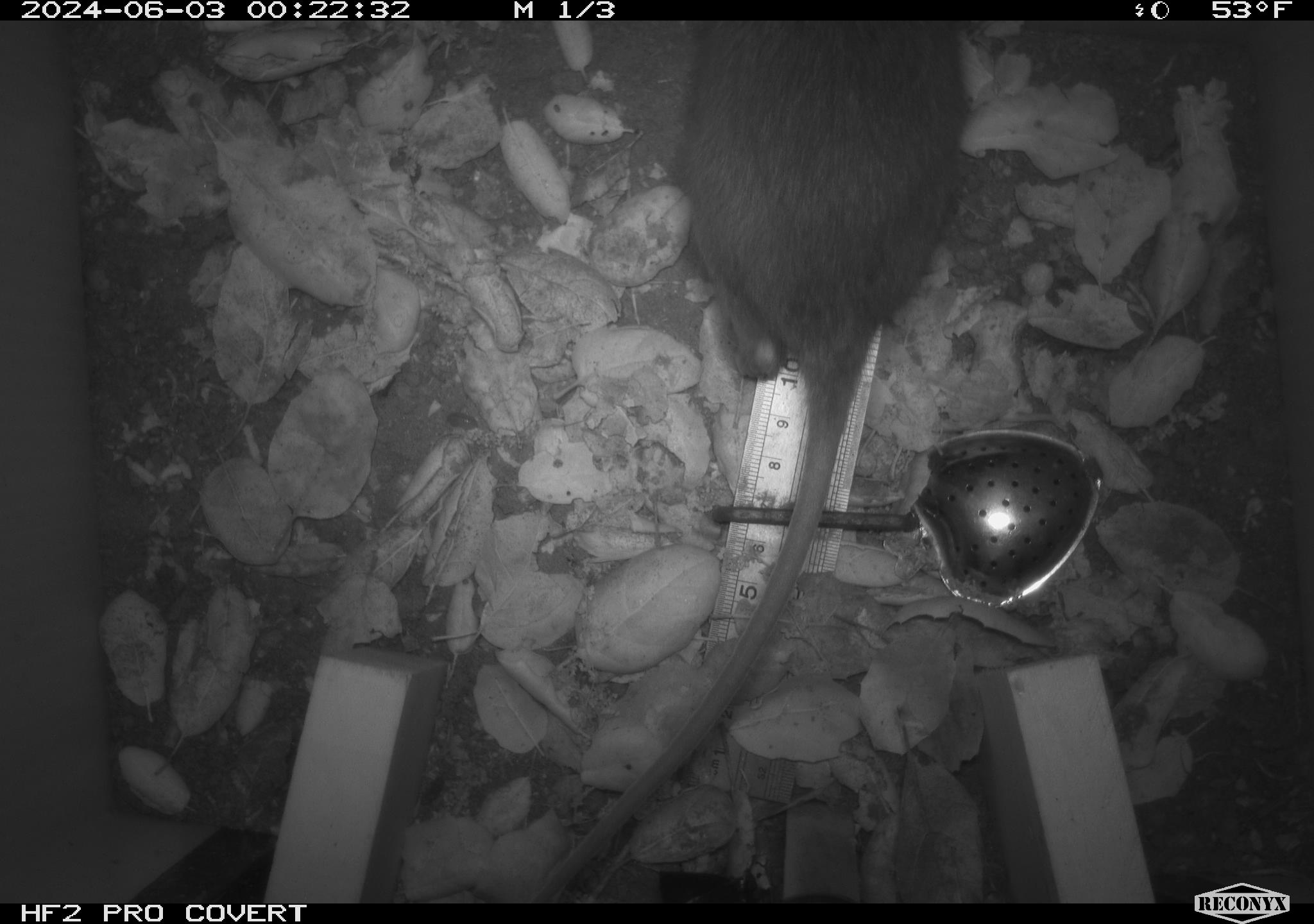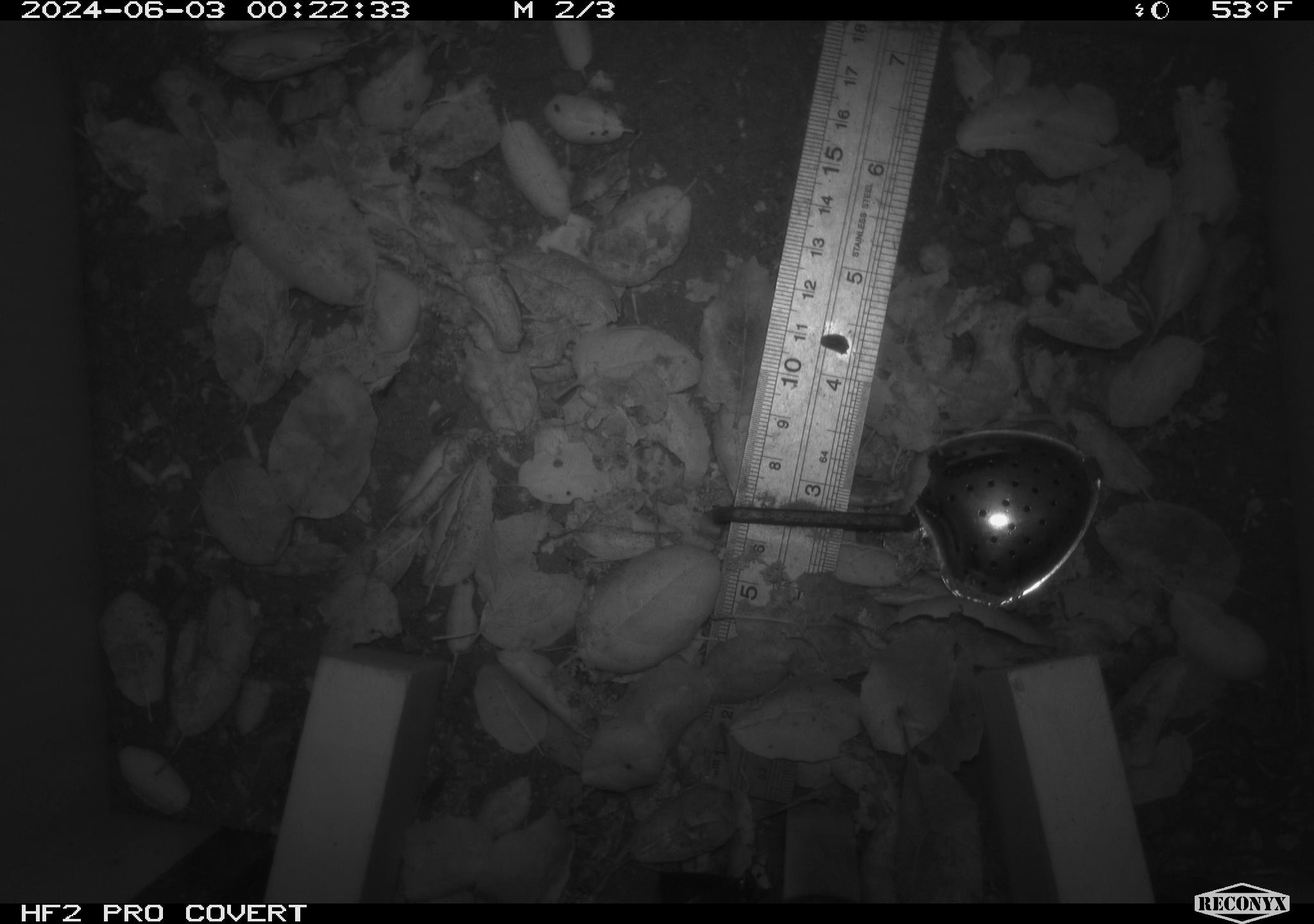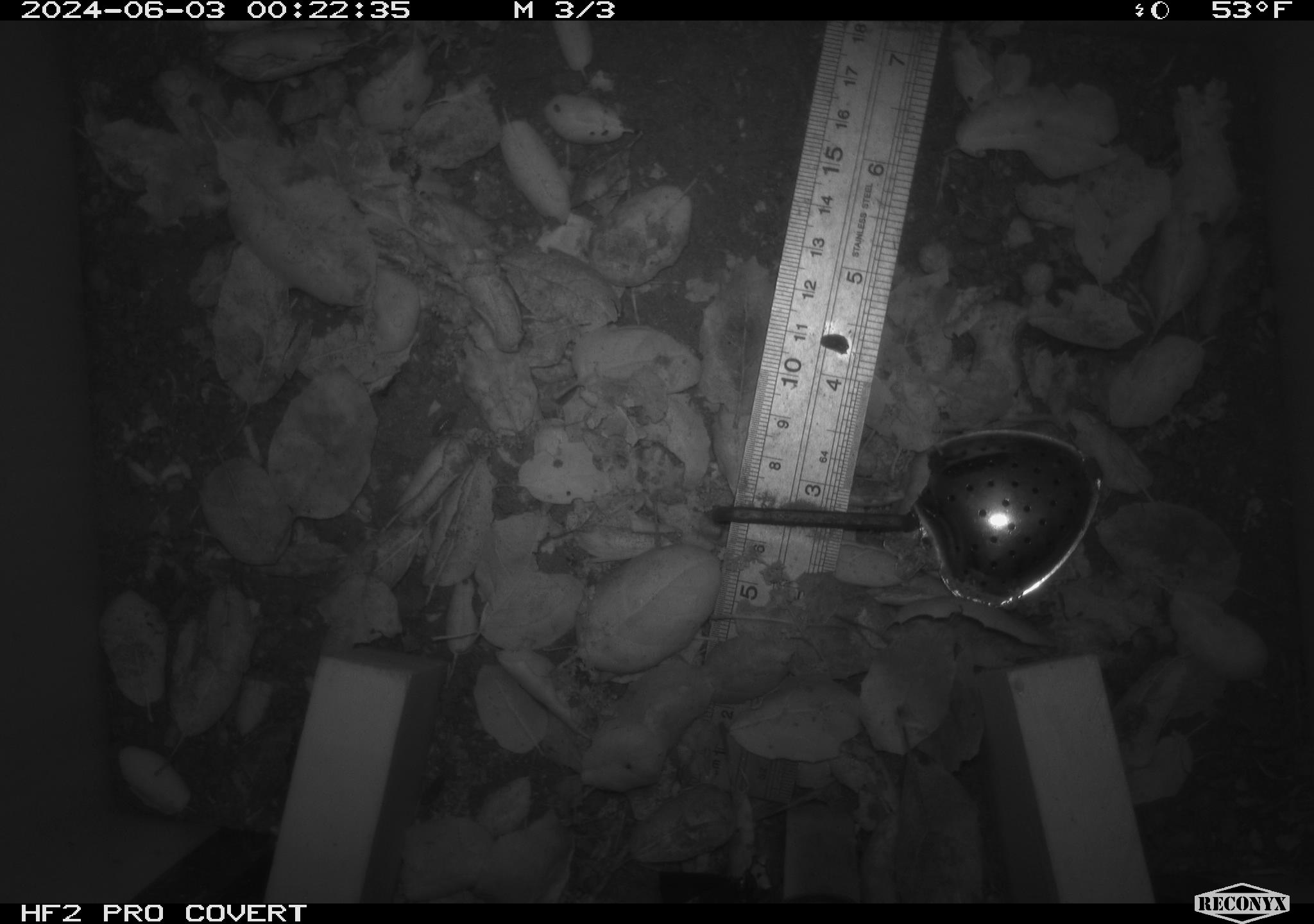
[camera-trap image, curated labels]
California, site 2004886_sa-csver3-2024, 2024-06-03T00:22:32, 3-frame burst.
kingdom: Animalia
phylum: Chordata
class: Mammalia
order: Rodentia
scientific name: Rodentia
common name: rodent